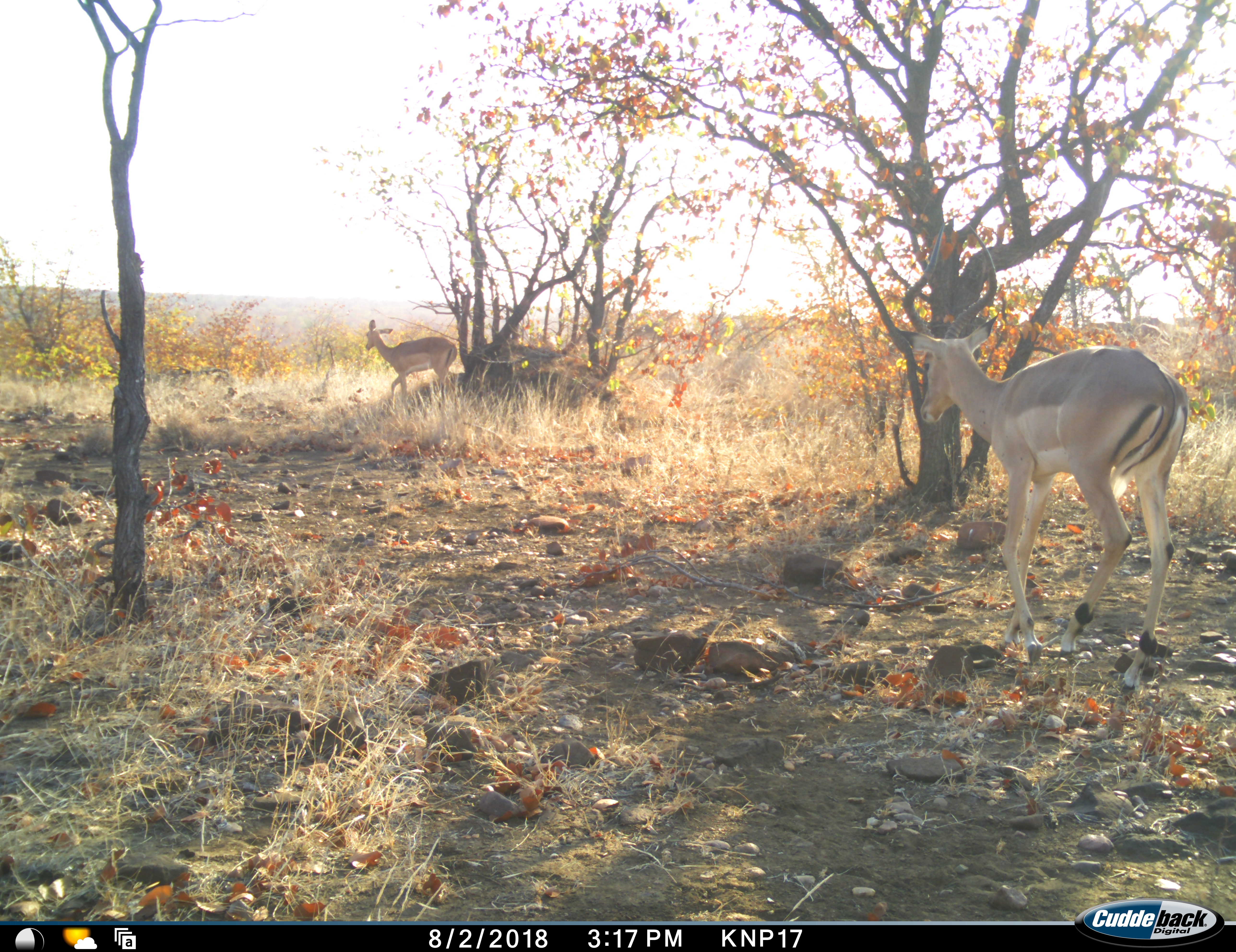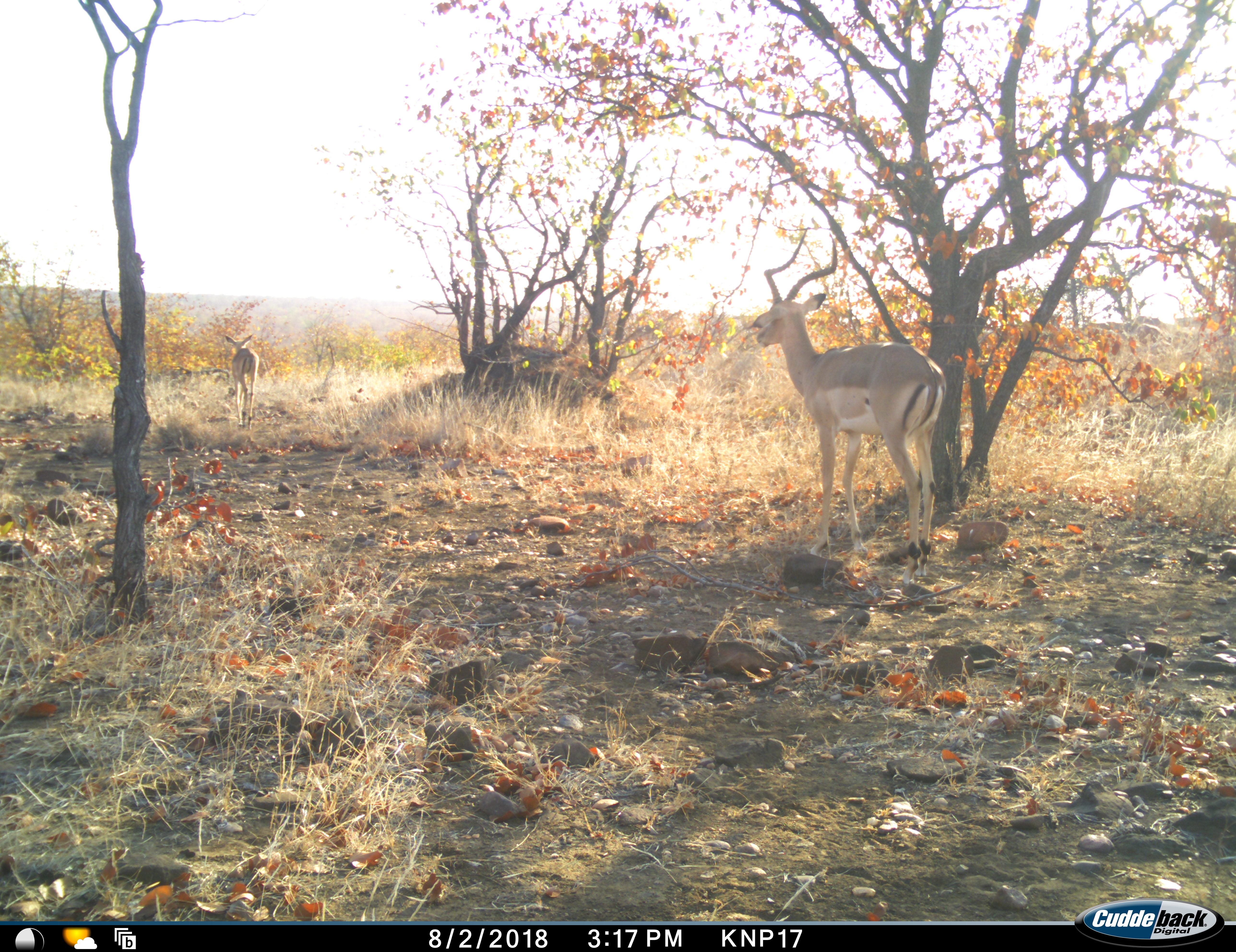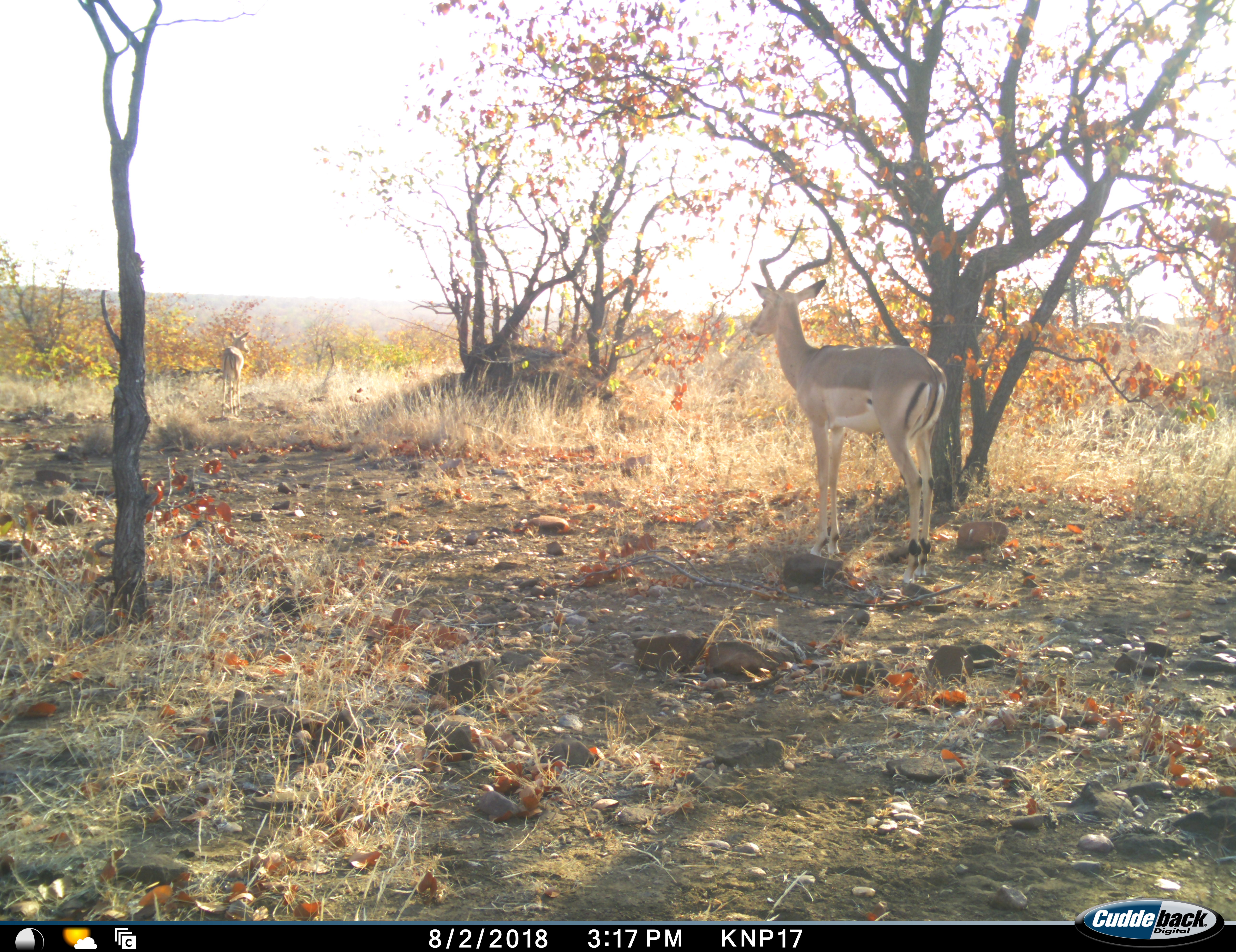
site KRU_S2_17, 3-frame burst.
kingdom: Animalia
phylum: Chordata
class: Mammalia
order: Artiodactyla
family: Bovidae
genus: Aepyceros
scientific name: Aepyceros melampus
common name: impala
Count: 2.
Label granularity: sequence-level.